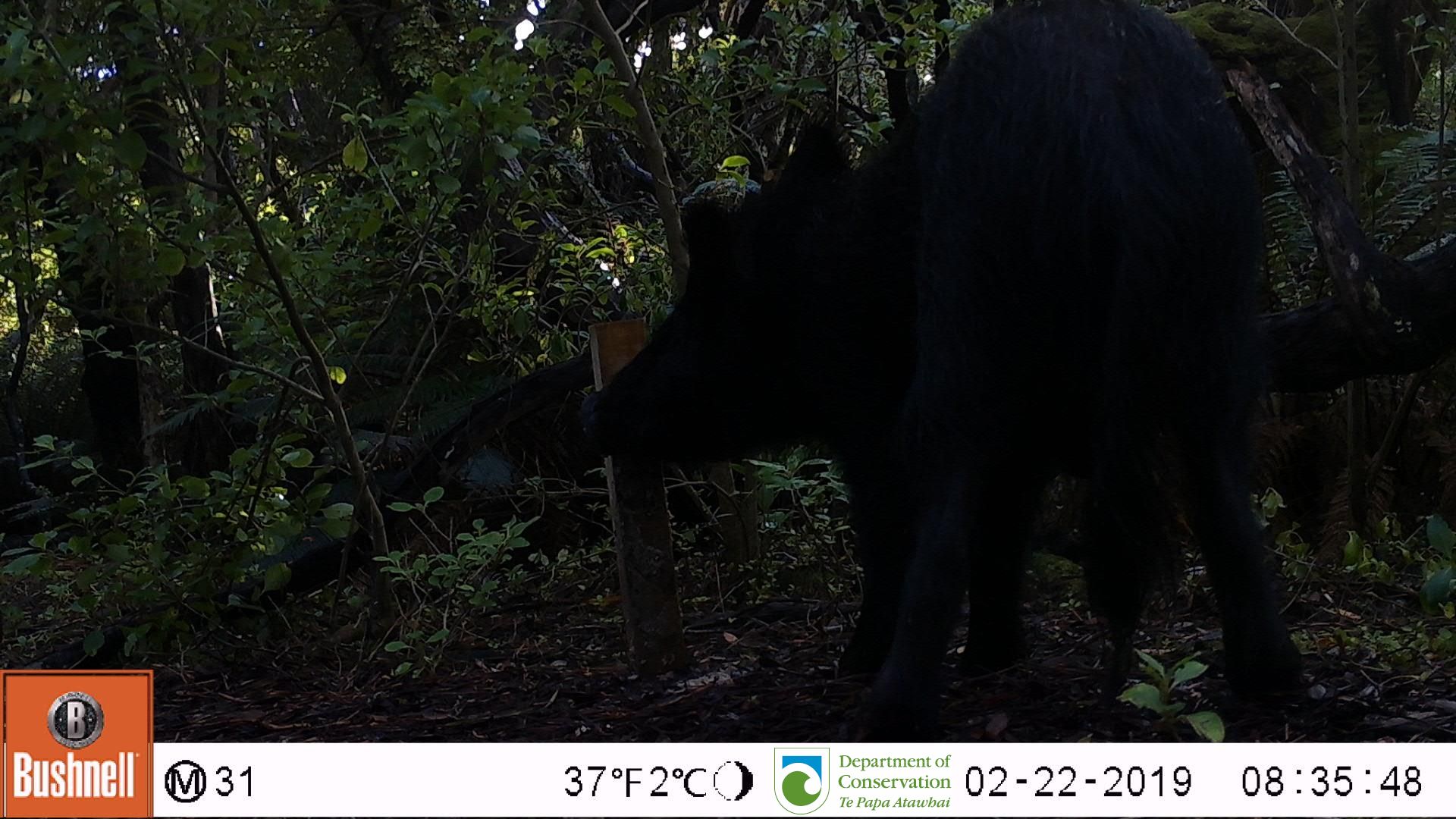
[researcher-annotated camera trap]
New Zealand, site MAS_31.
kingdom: Animalia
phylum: Chordata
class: Mammalia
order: Artiodactyla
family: Suidae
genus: Sus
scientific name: Sus scrofa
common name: pig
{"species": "pig (Sus scrofa)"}